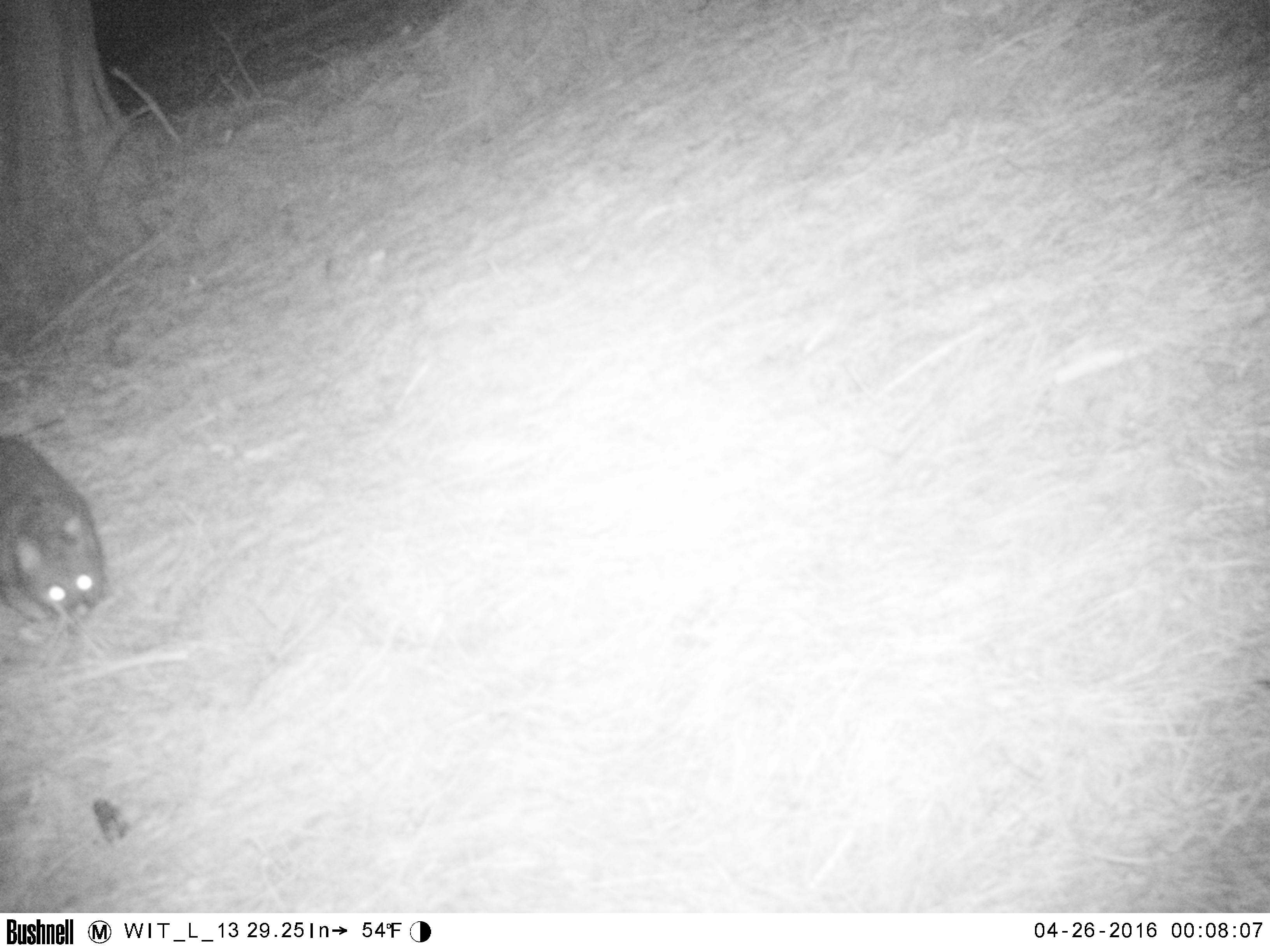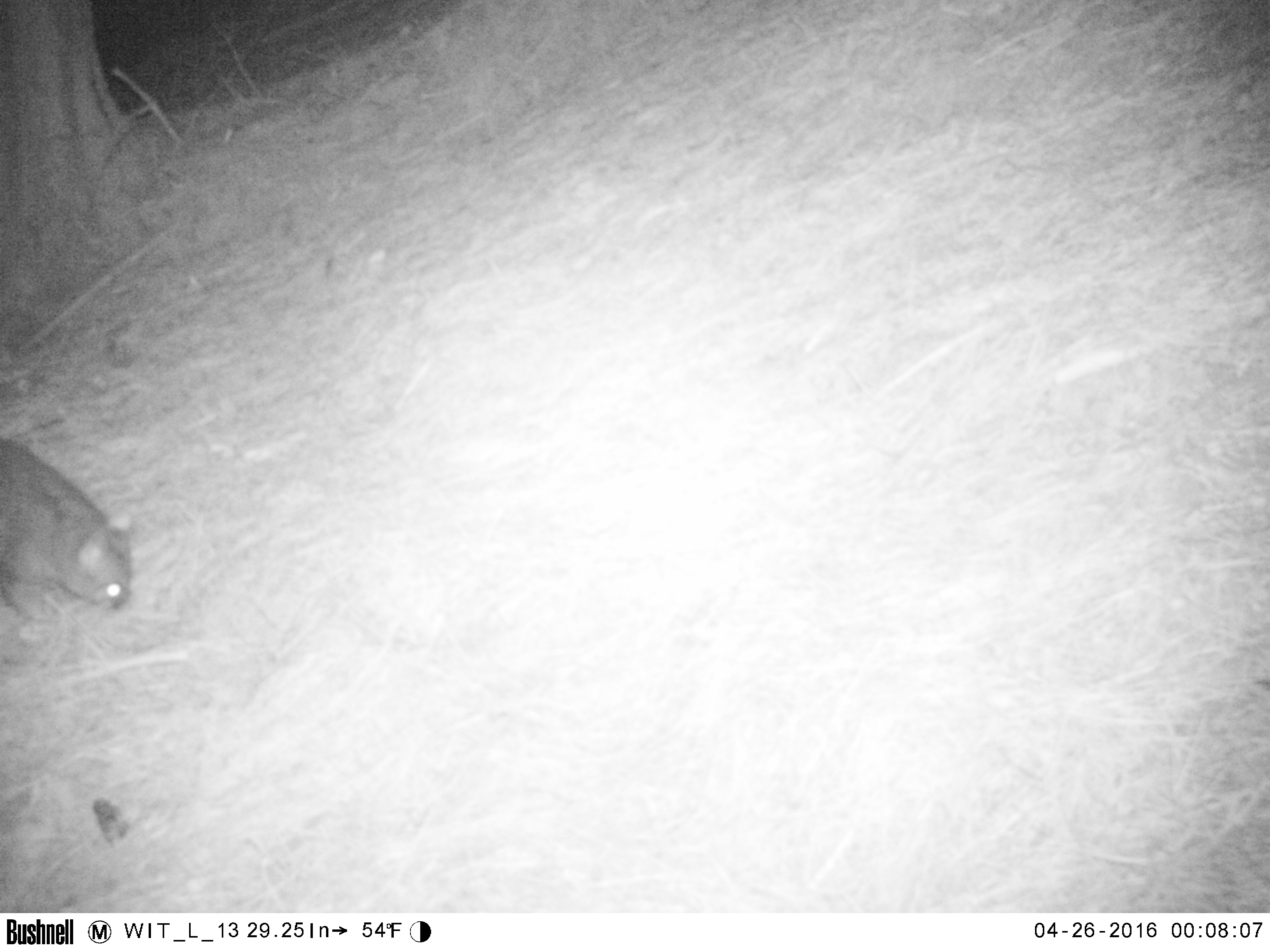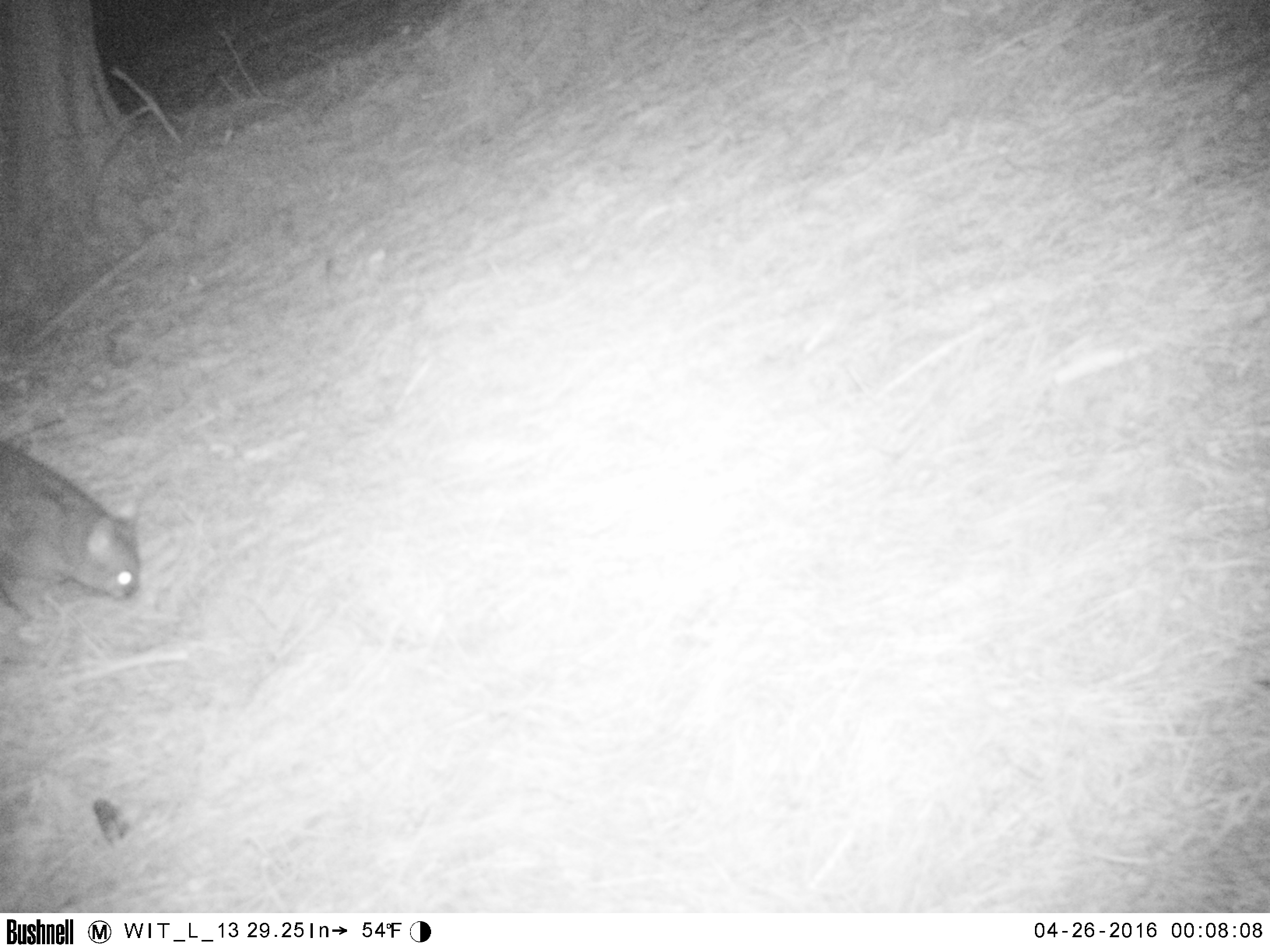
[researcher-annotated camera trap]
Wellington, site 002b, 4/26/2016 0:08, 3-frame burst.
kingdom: Animalia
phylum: Chordata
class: Mammalia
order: Didelphimorphia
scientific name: Didelphimorphia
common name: possum